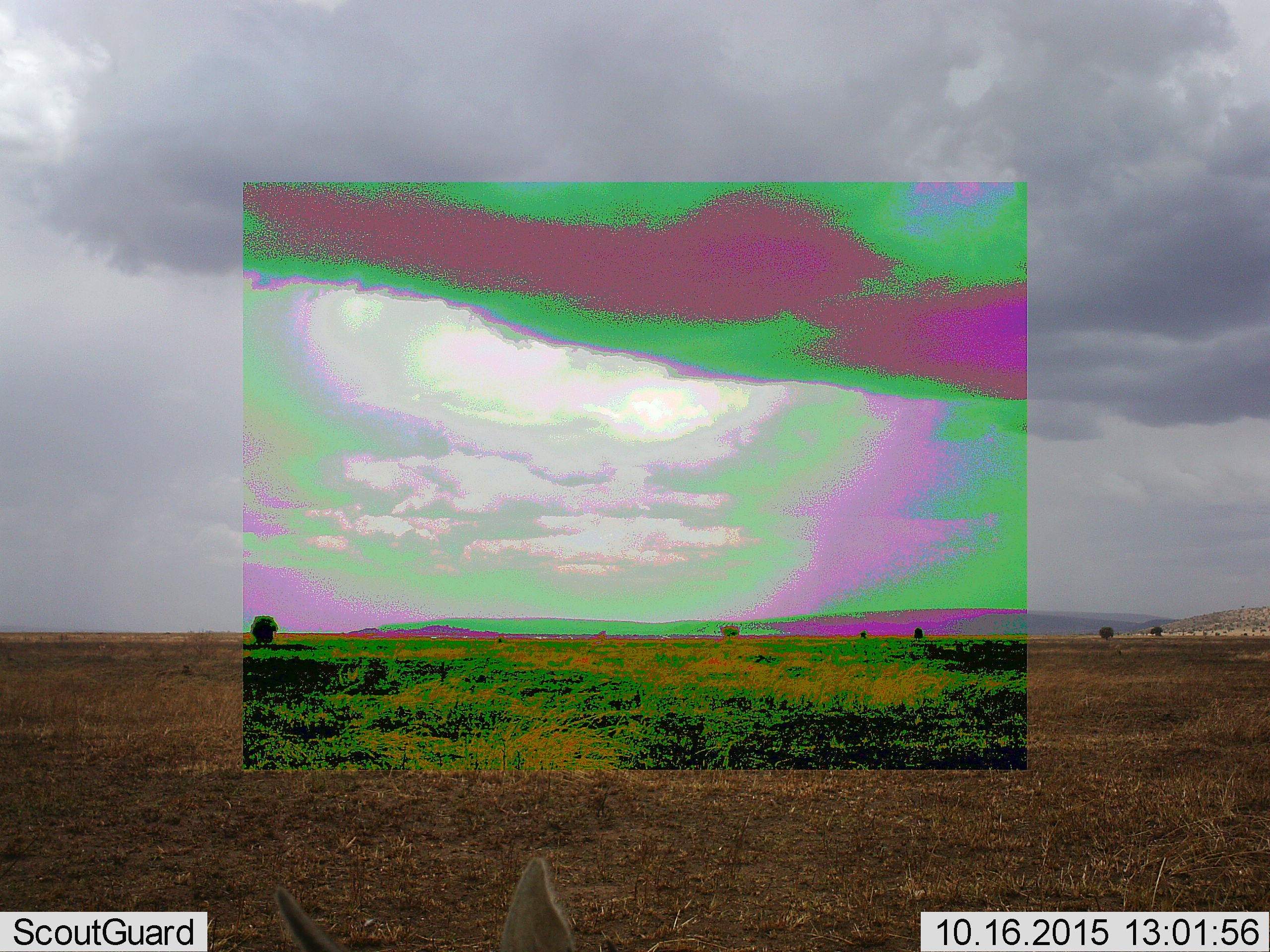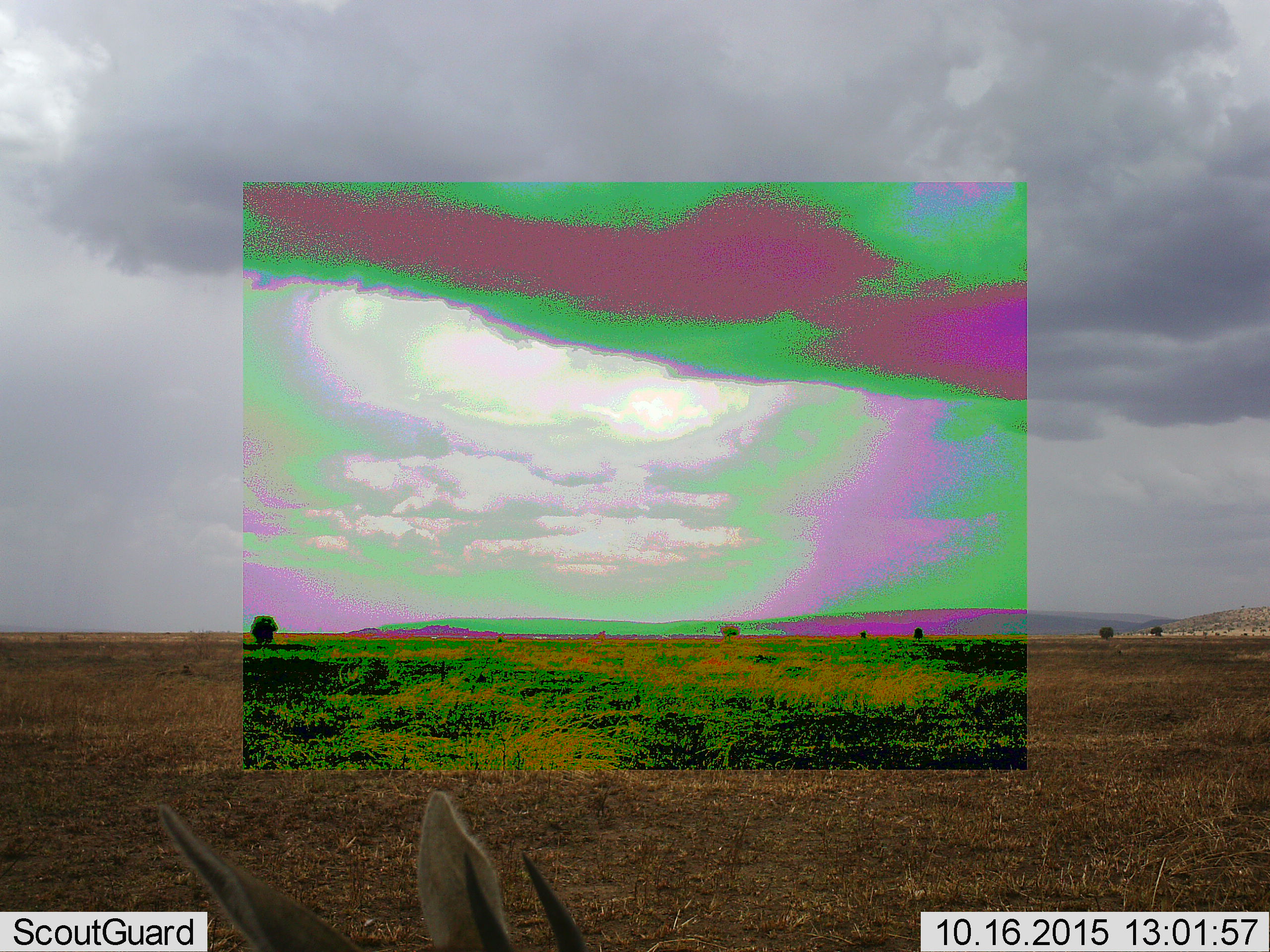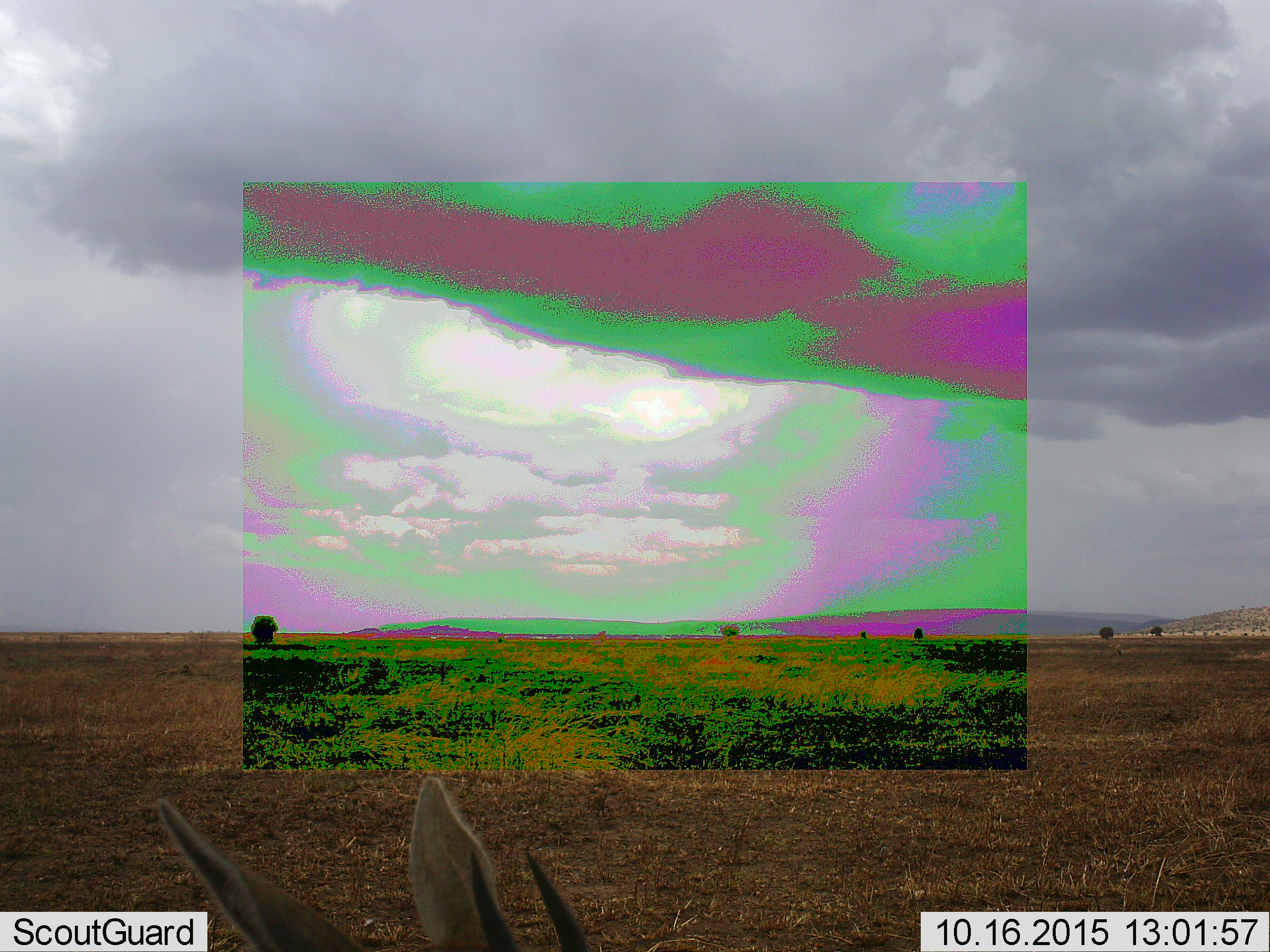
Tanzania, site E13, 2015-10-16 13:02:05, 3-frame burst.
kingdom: Animalia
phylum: Chordata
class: Mammalia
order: Artiodactyla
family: Bovidae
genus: Eudorcas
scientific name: Eudorcas thomsonii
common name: thomson's gazelle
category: gazellethomsons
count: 1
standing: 75%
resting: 12%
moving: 12%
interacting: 0%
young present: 0%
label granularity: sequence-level